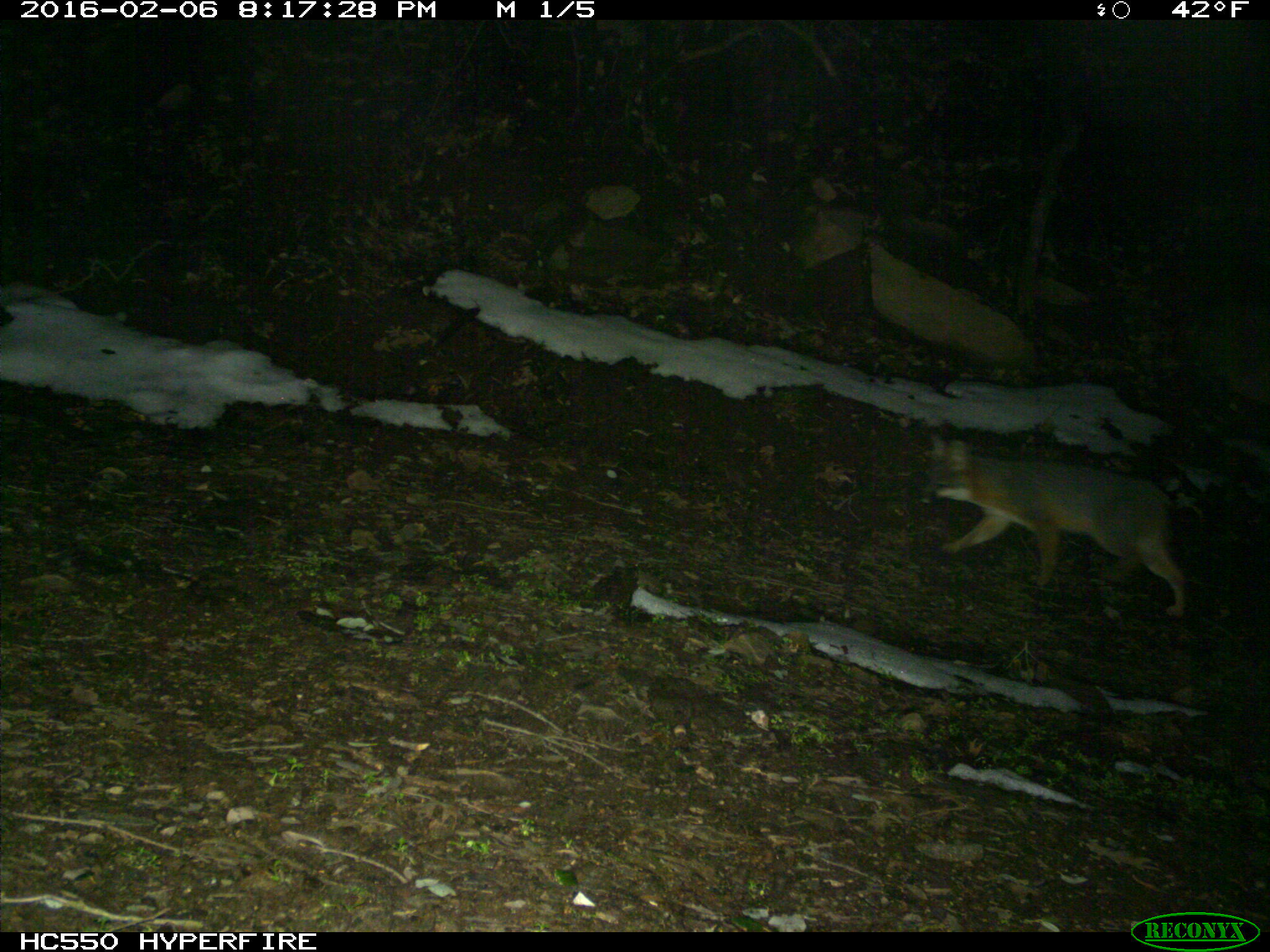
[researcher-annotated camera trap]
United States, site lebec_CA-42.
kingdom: Animalia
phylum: Chordata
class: Mammalia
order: Carnivora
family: Canidae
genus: Urocyon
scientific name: Urocyon cinereoargenteus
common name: gray fox